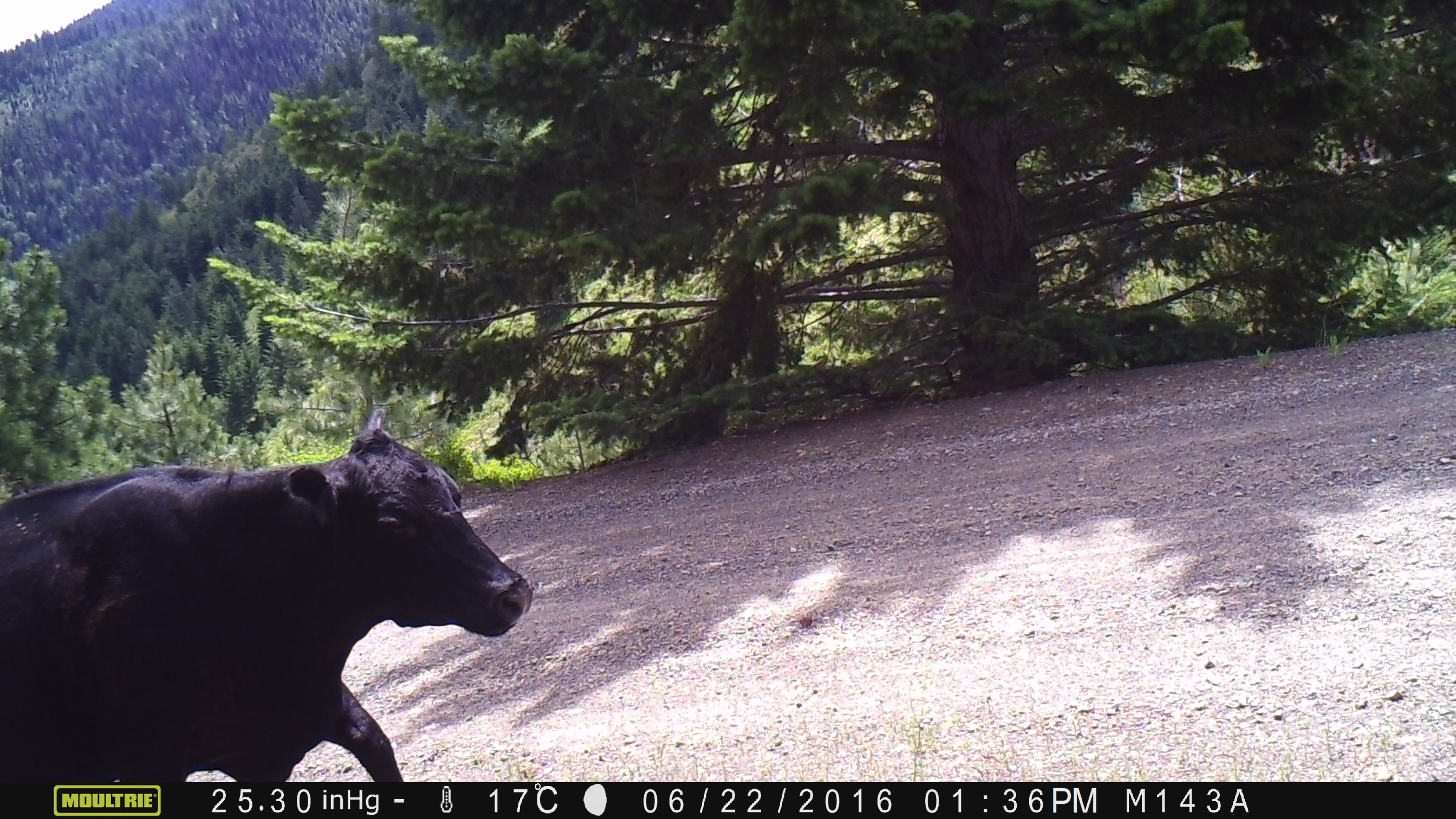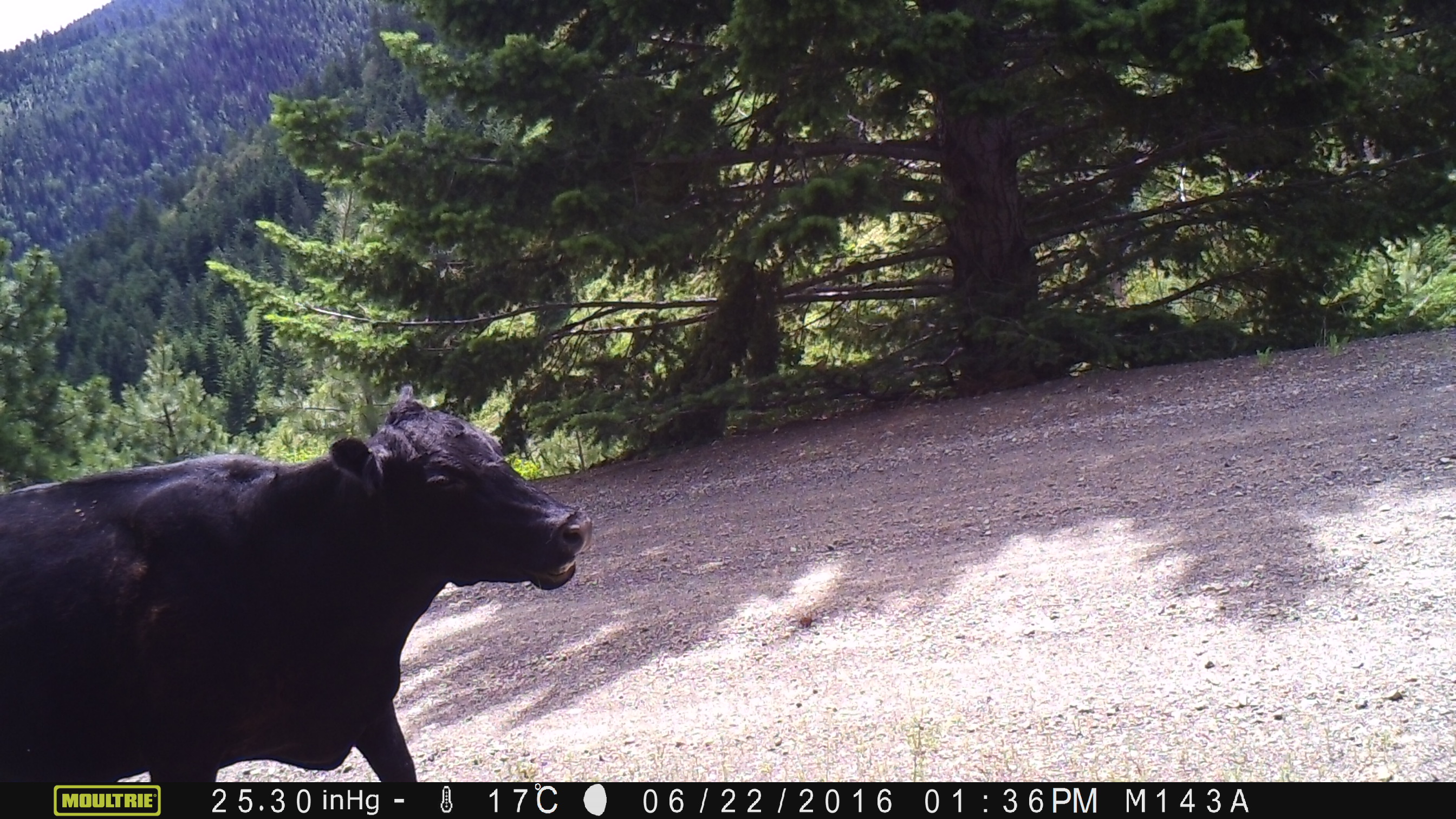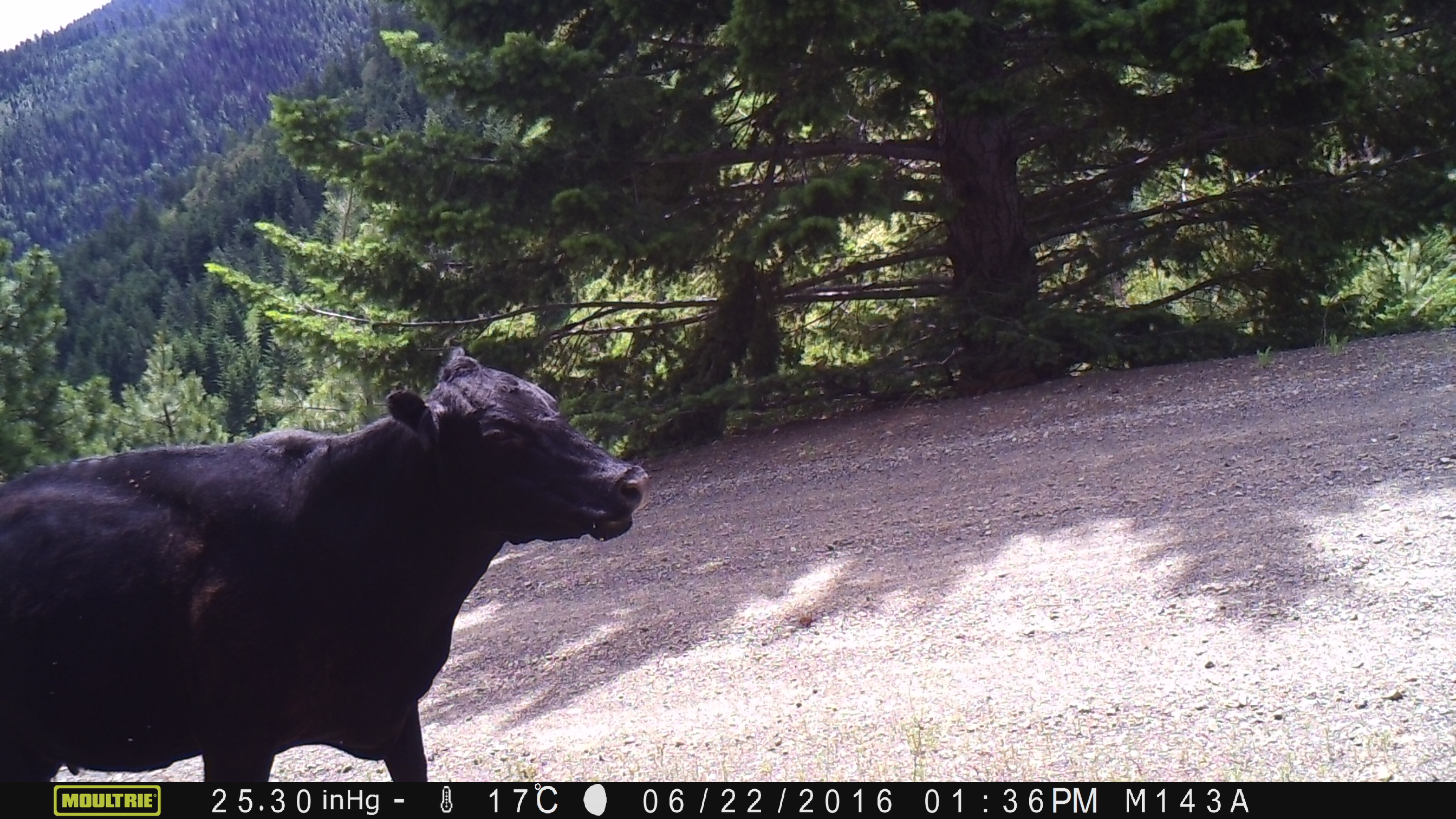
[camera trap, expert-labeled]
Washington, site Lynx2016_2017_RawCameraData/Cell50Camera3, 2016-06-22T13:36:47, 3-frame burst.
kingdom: Animalia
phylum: Chordata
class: Mammalia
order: Artiodactyla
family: Bovidae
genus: Bos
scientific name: Bos taurus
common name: domestic cattle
Domestic cattle (Bos taurus). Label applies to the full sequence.